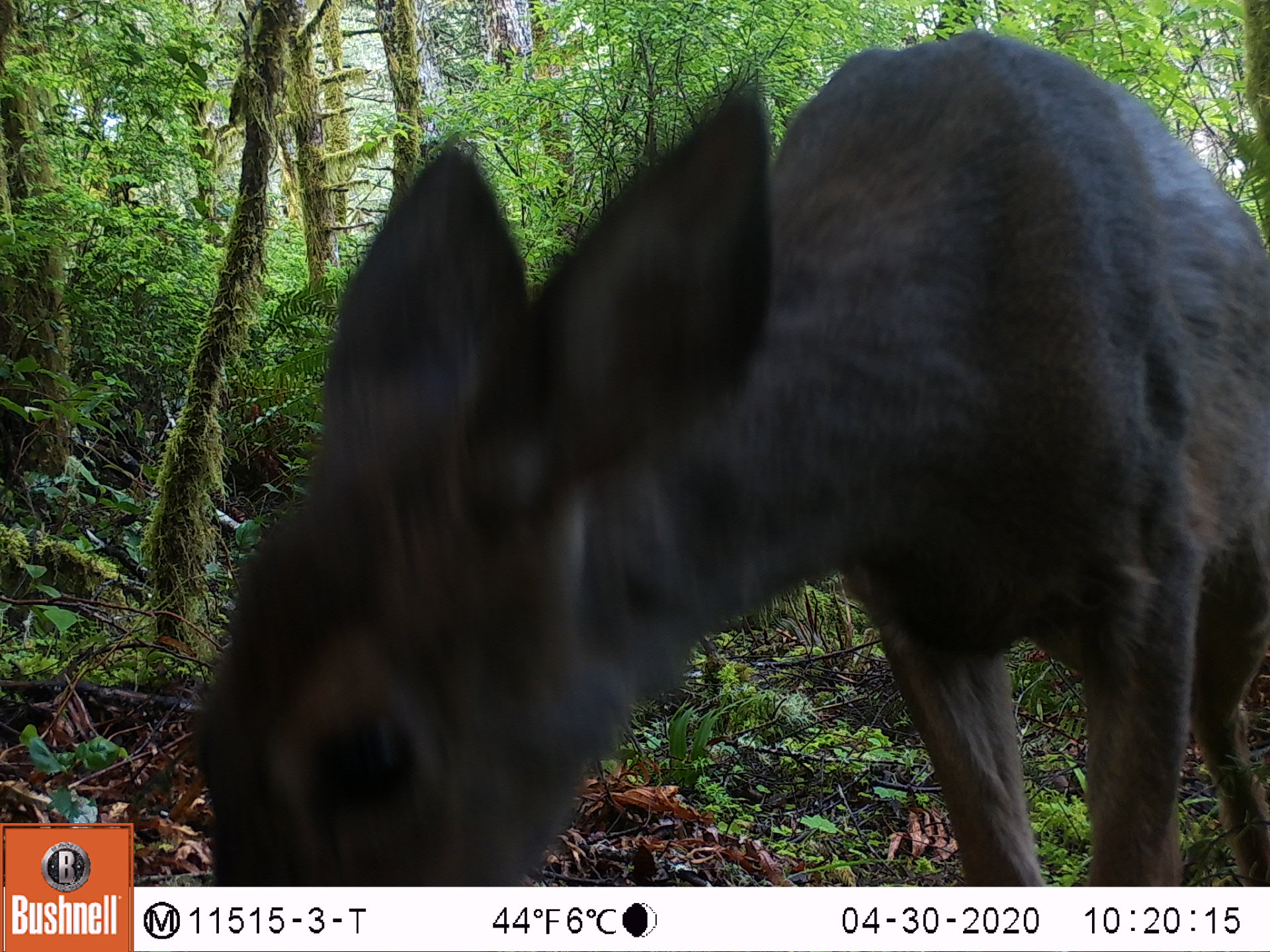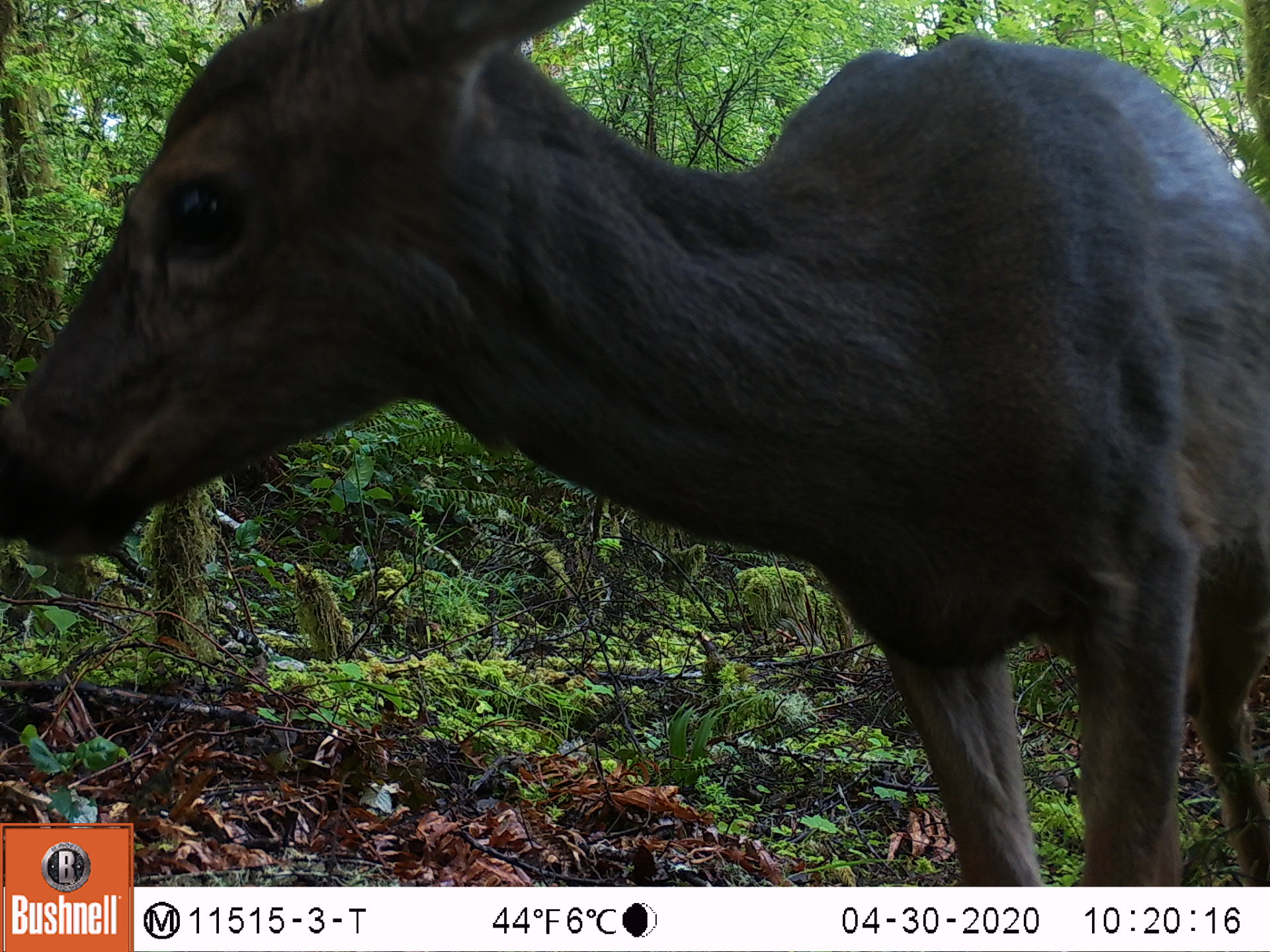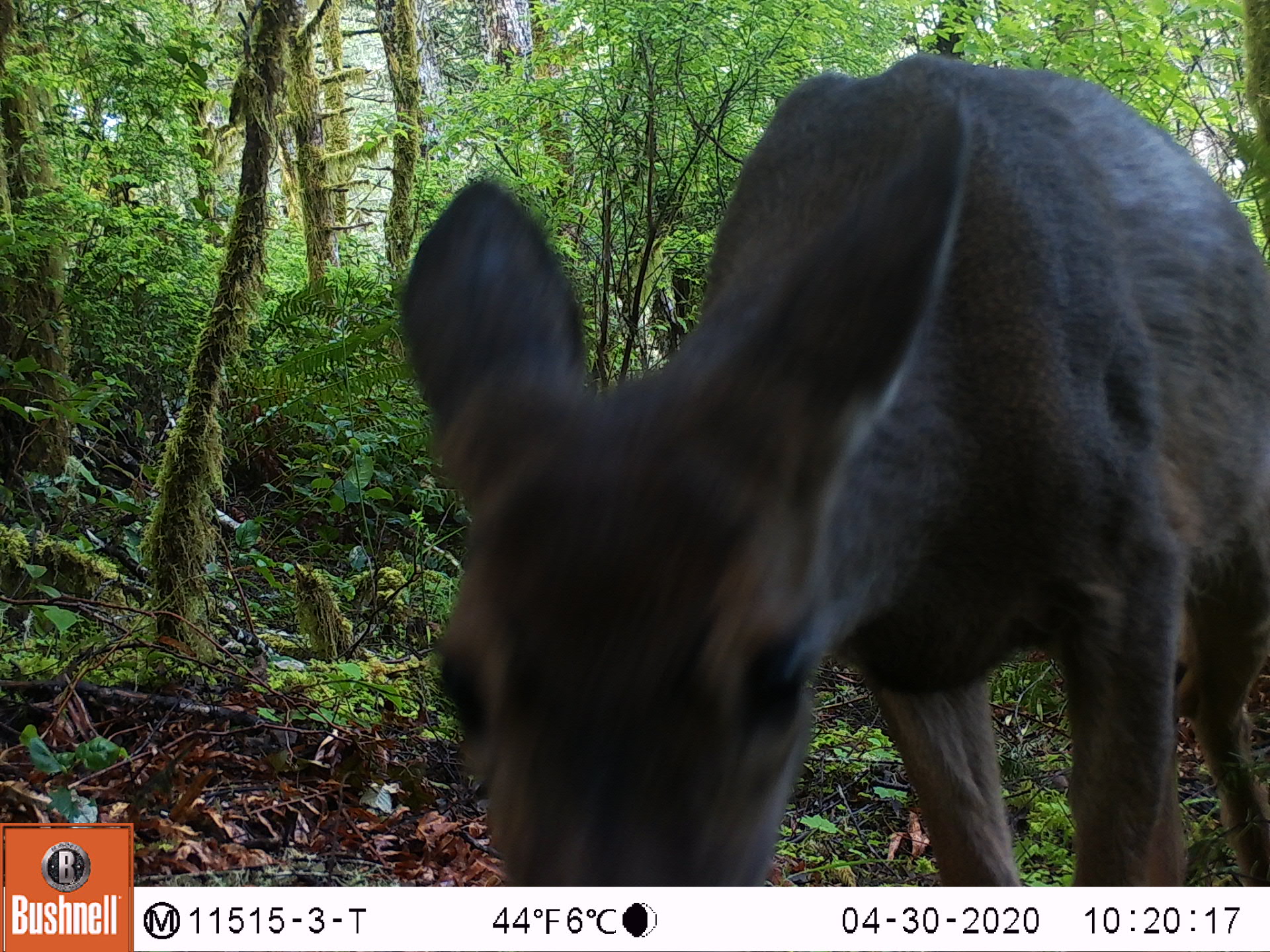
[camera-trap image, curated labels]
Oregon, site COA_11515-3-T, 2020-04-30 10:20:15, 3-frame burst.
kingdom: Animalia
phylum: Chordata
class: Mammalia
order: Artiodactyla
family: Cervidae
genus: Odocoileus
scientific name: Odocoileus hemionus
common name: black-tailed deer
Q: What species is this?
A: Black-tailed deer (Odocoileus hemionus).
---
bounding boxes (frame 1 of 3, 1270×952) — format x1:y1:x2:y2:
black-tailed deer: 183:25:1266:882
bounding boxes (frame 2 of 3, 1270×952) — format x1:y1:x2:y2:
black-tailed deer: 3:7:1259:814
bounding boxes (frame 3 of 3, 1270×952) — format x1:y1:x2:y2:
black-tailed deer: 391:38:1268:878